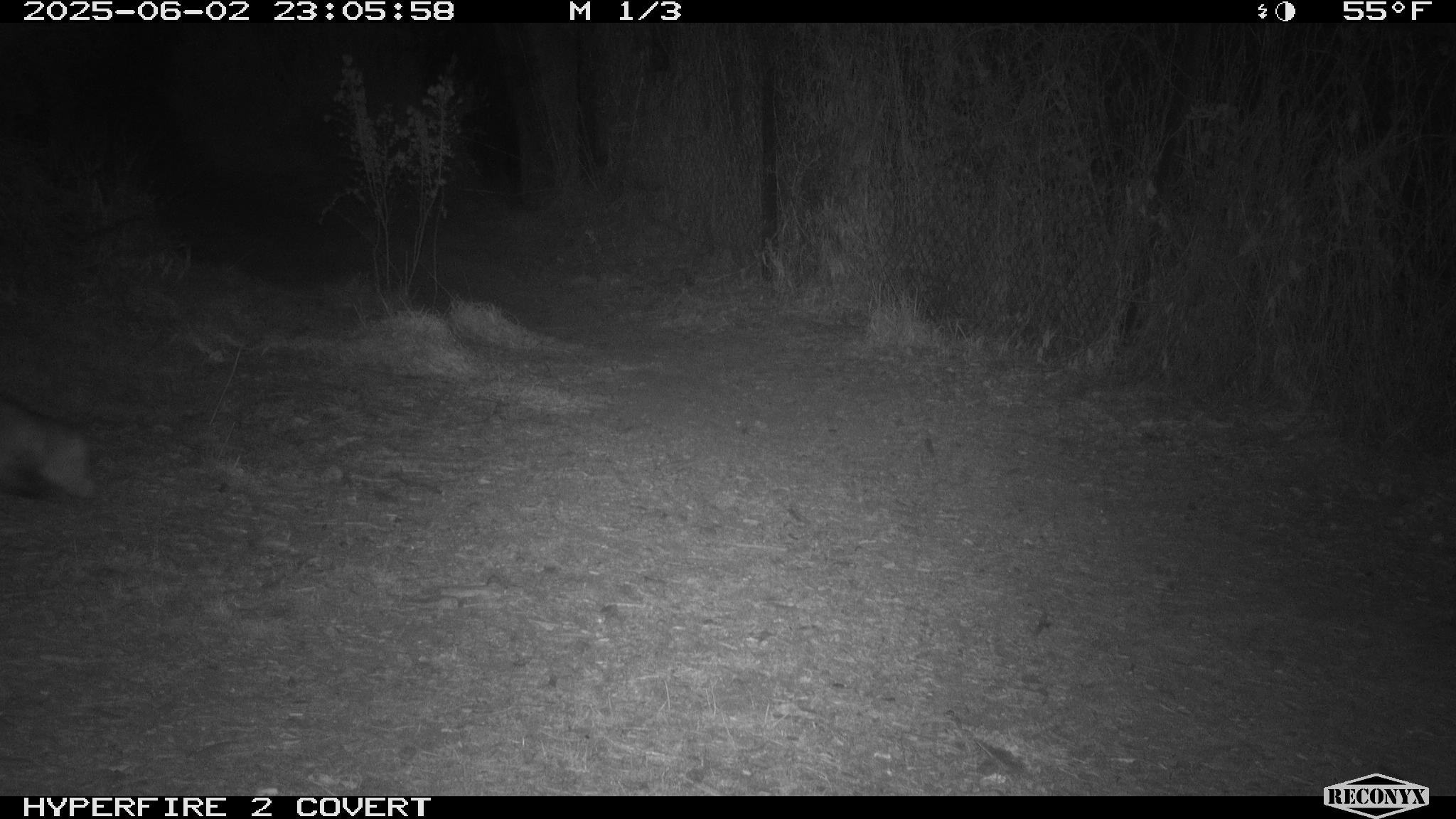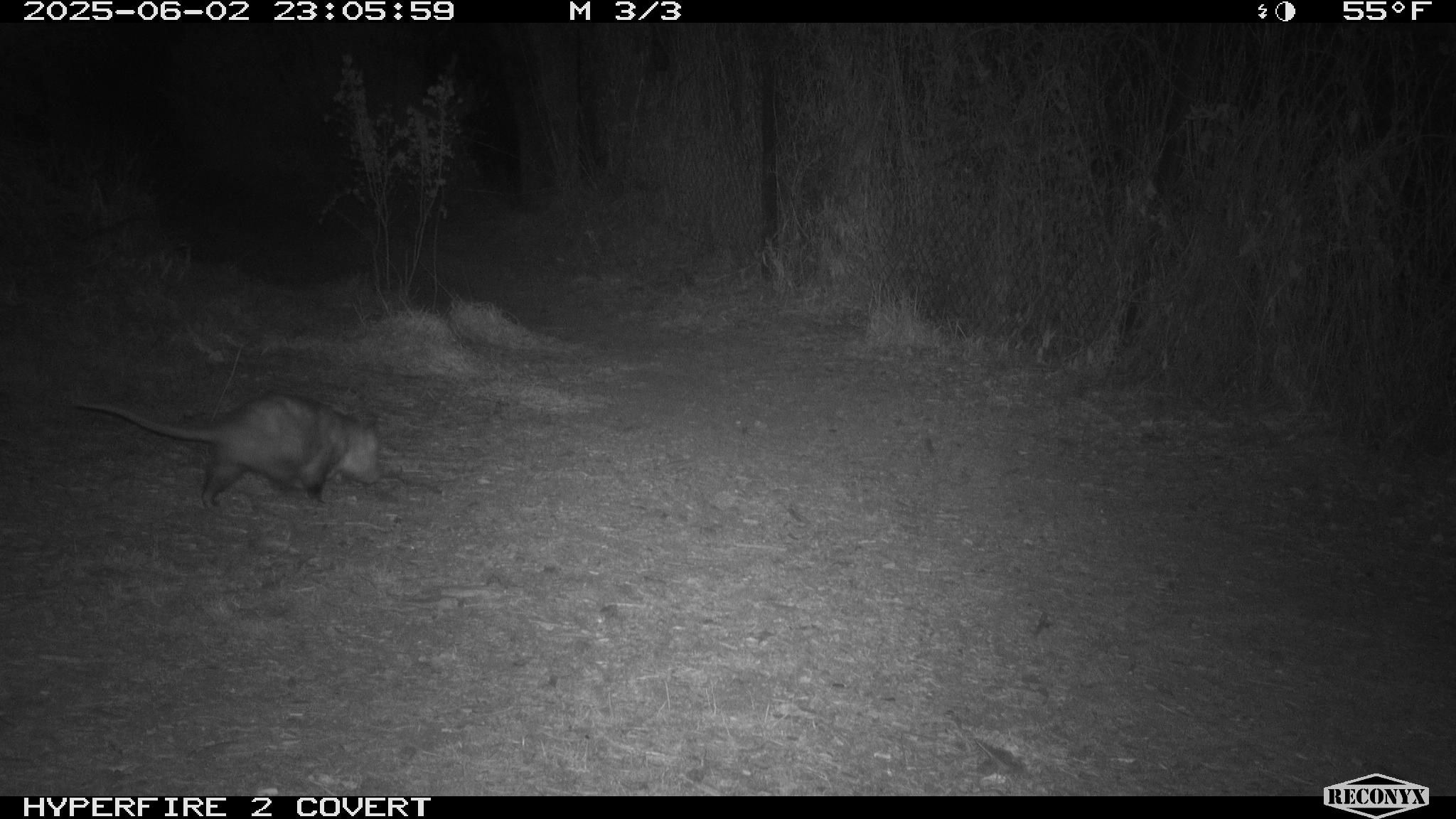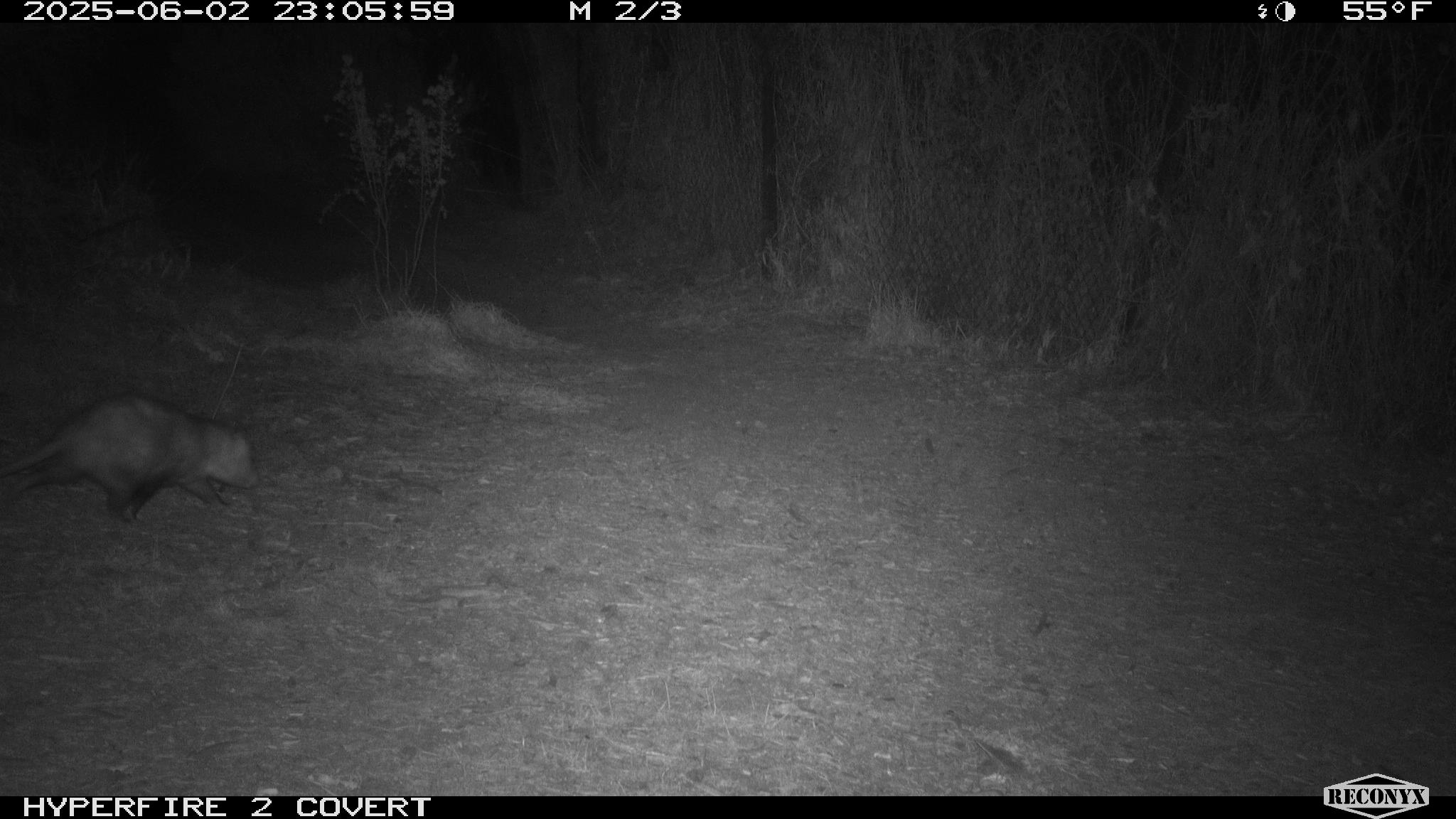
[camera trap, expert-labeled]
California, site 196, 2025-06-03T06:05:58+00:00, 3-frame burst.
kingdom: Animalia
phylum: Chordata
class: Mammalia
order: Didelphimorphia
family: Didelphidae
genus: Didelphis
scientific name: Didelphis virginiana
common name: virginia opossum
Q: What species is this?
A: Virginia opossum (Didelphis virginiana).